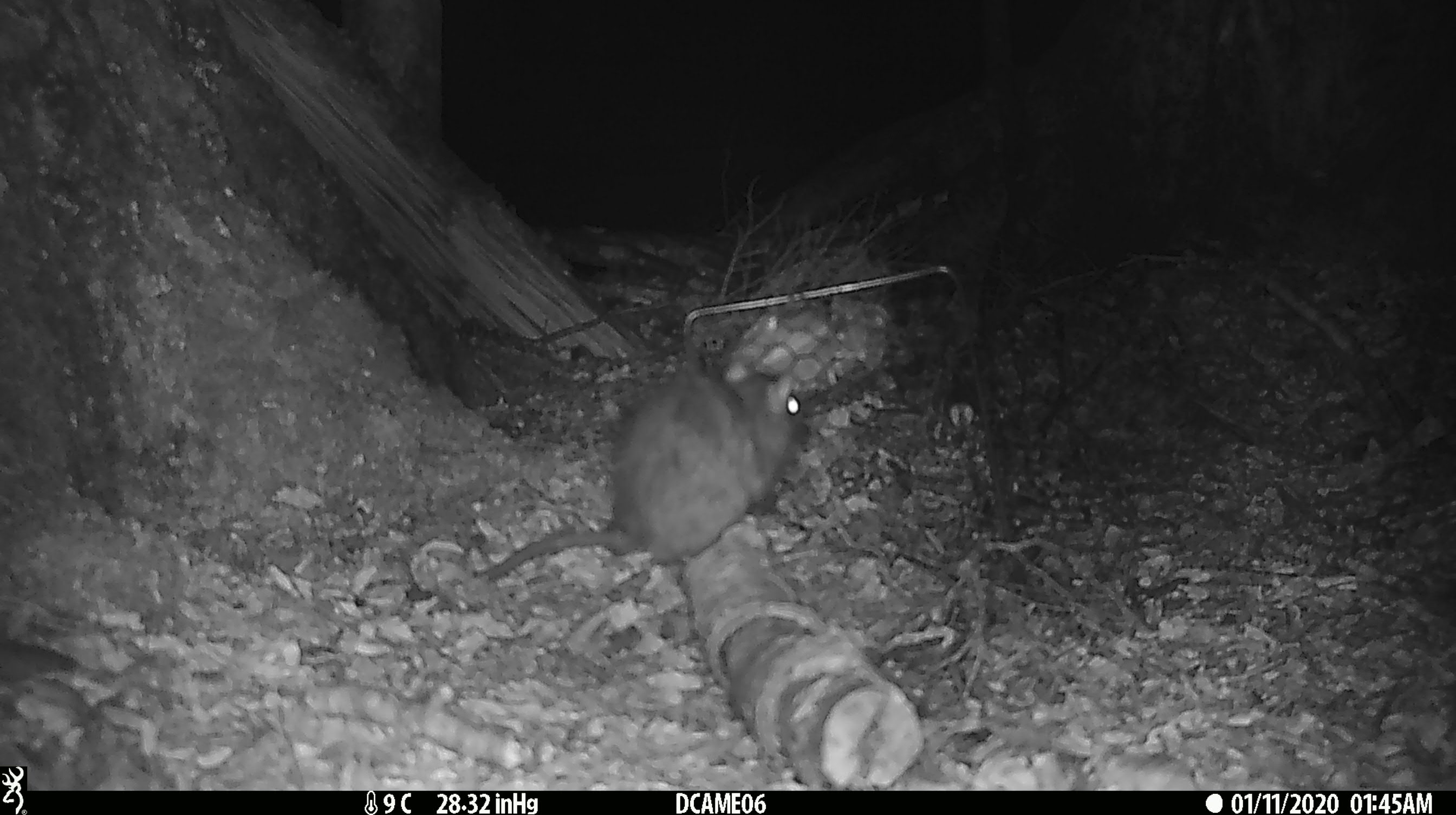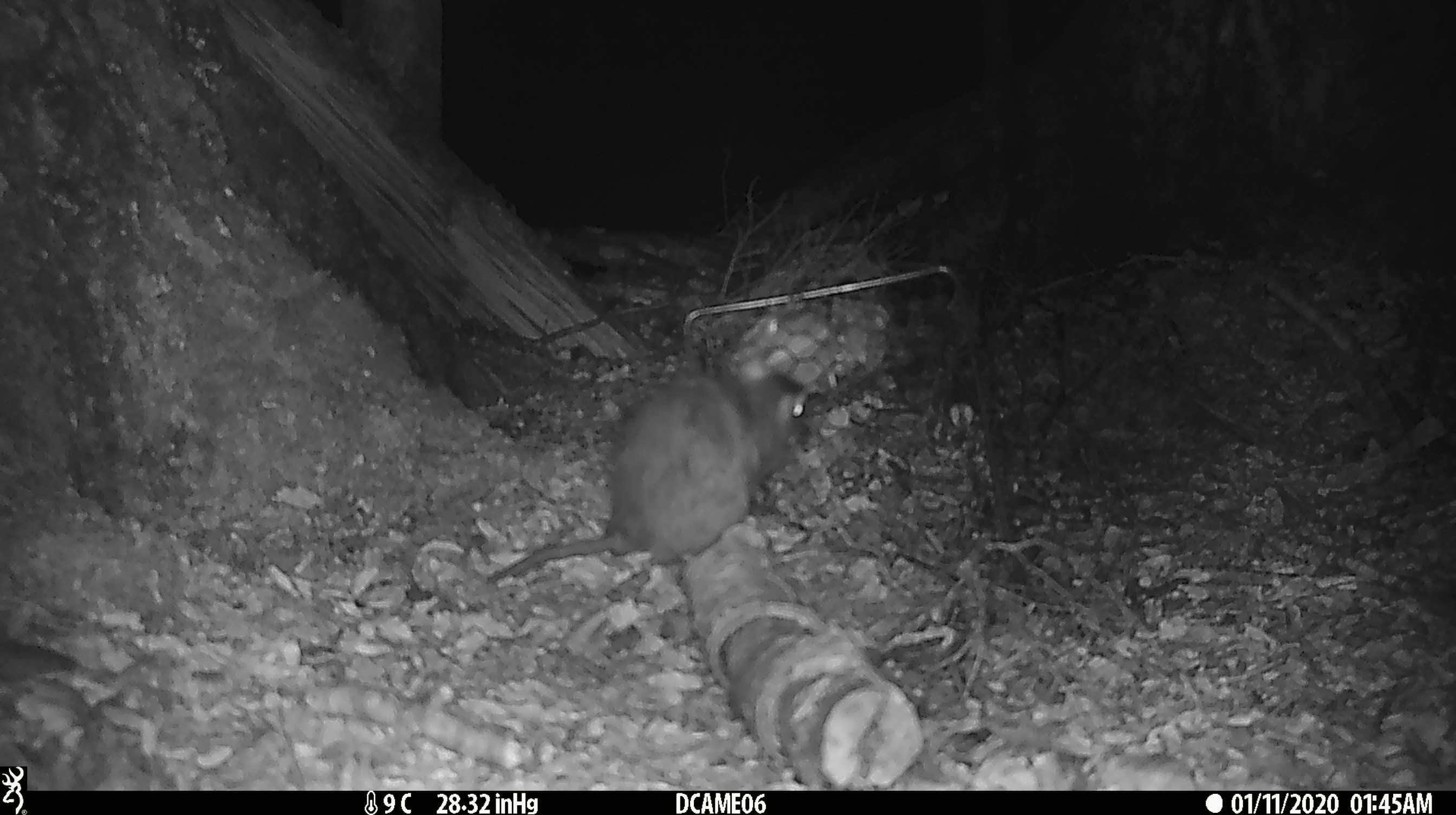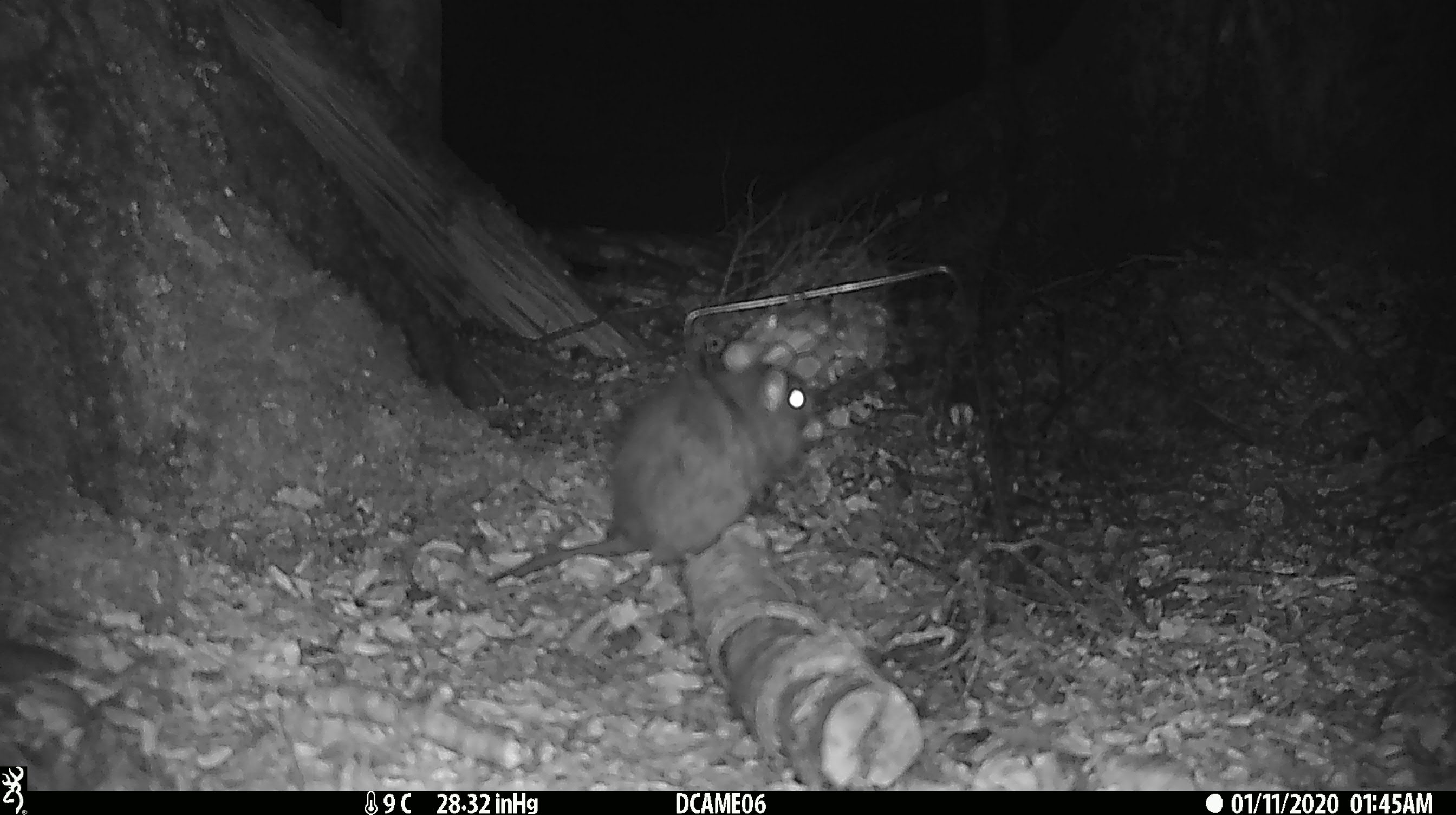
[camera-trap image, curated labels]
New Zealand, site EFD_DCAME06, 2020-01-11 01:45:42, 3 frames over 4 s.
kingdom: Animalia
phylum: Chordata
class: Mammalia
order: Rodentia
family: Muridae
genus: Rattus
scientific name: Rattus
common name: rat